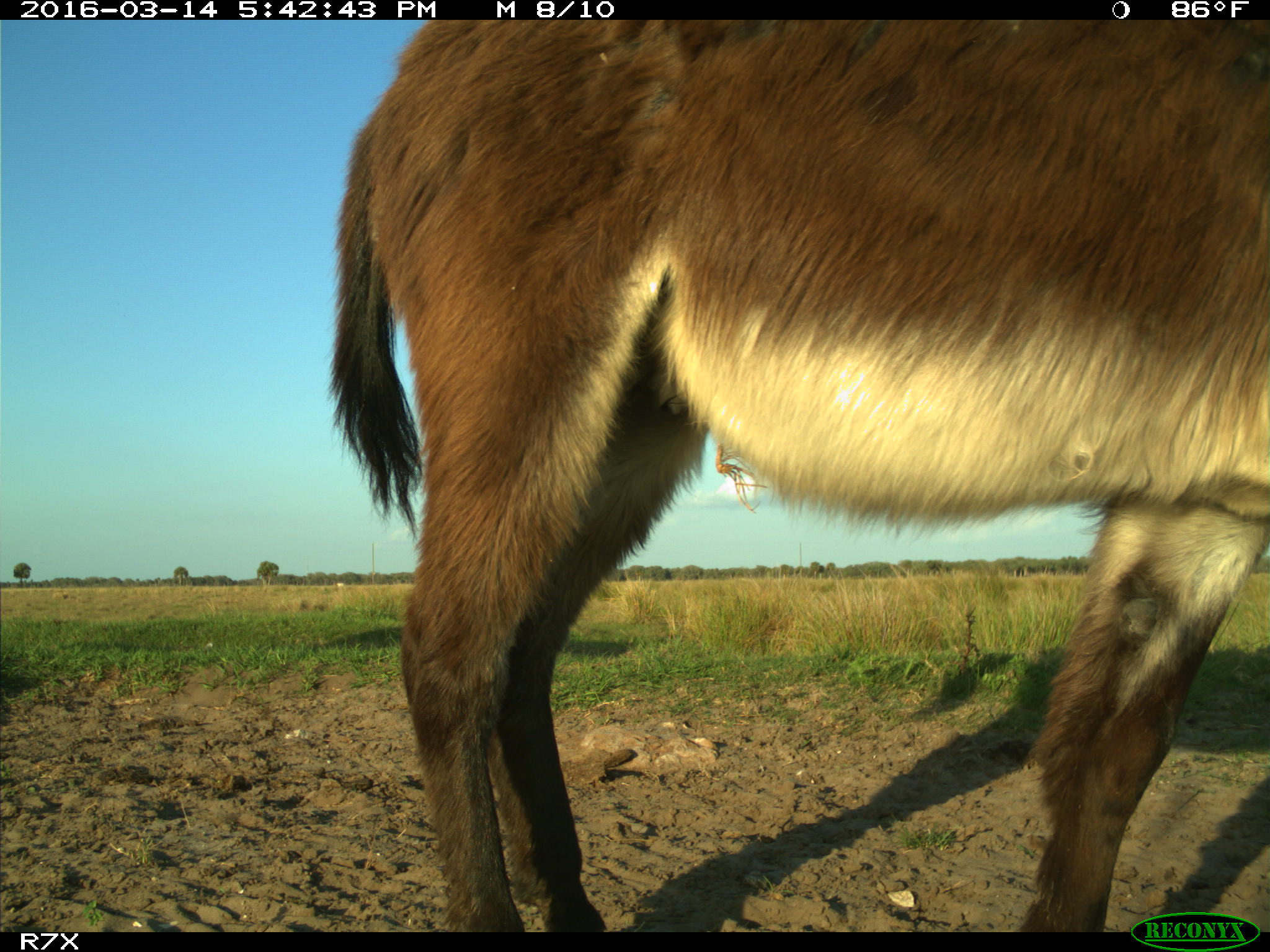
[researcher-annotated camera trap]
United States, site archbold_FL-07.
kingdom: Animalia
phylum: Chordata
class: Mammalia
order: Perissodactyla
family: Equidae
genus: Equus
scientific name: Equus africanus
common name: african wild ass